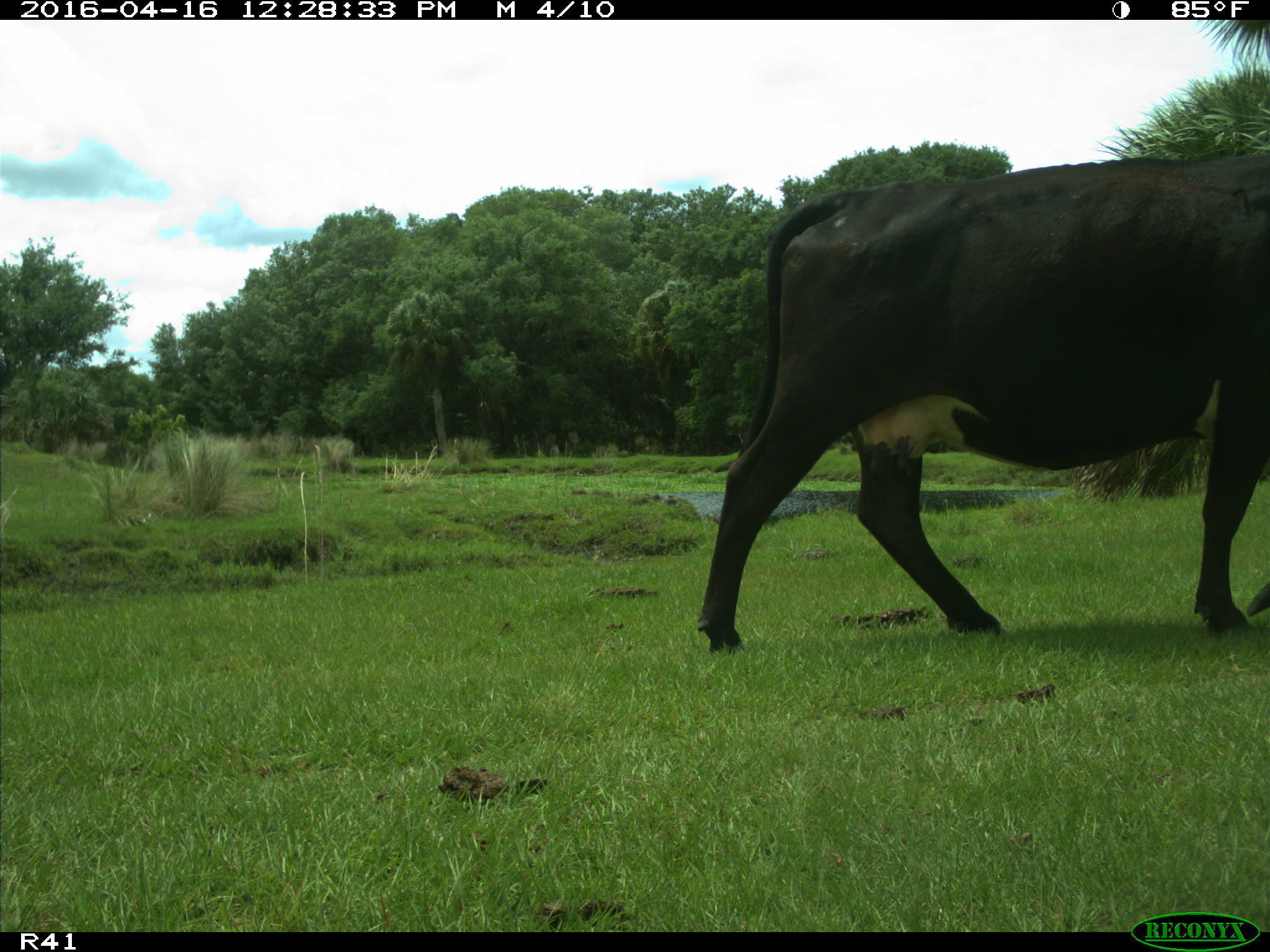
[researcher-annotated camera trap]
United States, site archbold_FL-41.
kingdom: Animalia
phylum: Chordata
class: Mammalia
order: Artiodactyla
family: Bovidae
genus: Bos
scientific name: Bos taurus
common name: domestic cow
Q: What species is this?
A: Bos taurus (domestic cow).